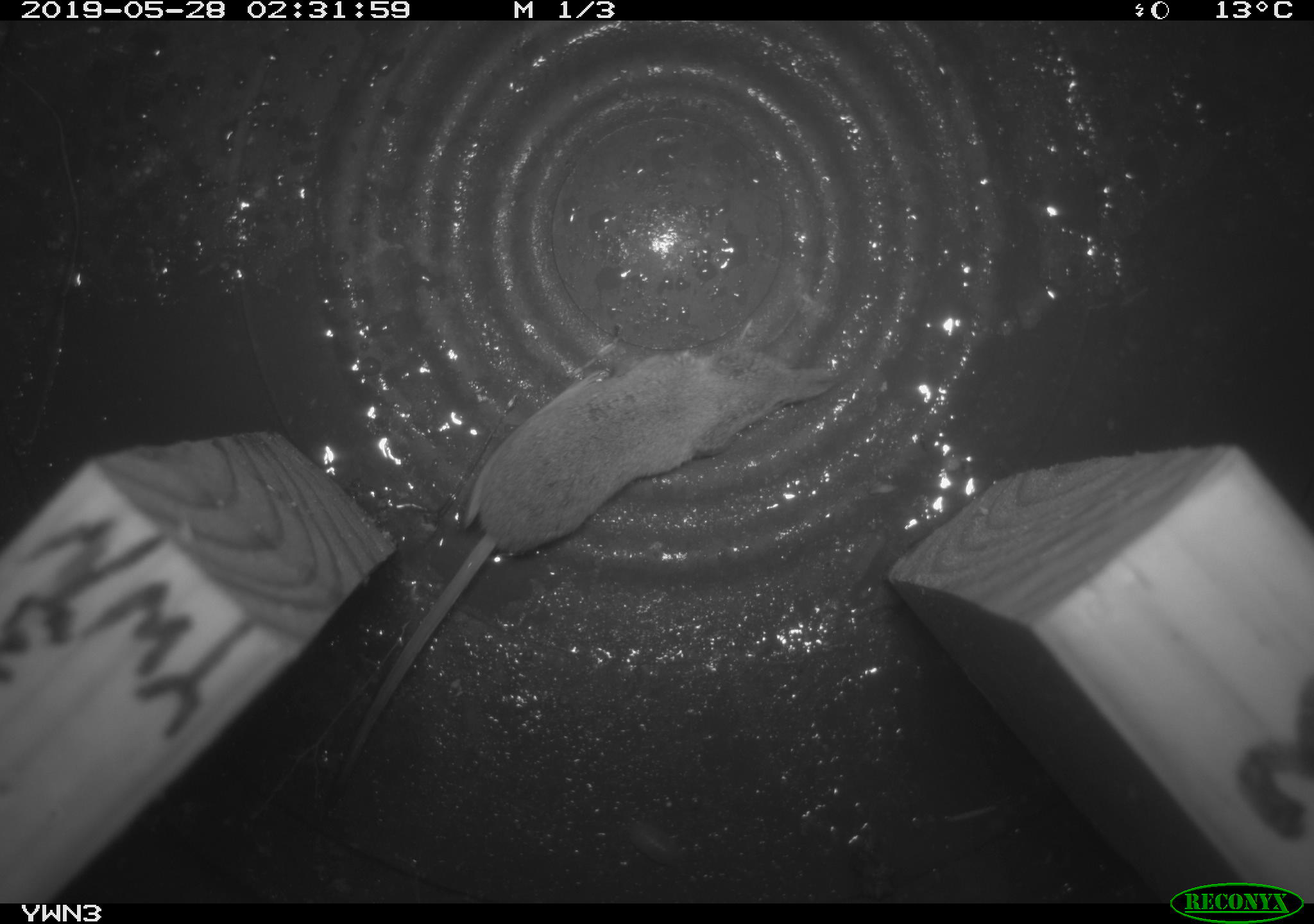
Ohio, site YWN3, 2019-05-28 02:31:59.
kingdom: Animalia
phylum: Chordata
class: Mammalia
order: Eulipotyphla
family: Soricidae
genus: Sorex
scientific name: Sorex cinereus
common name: masked shrew